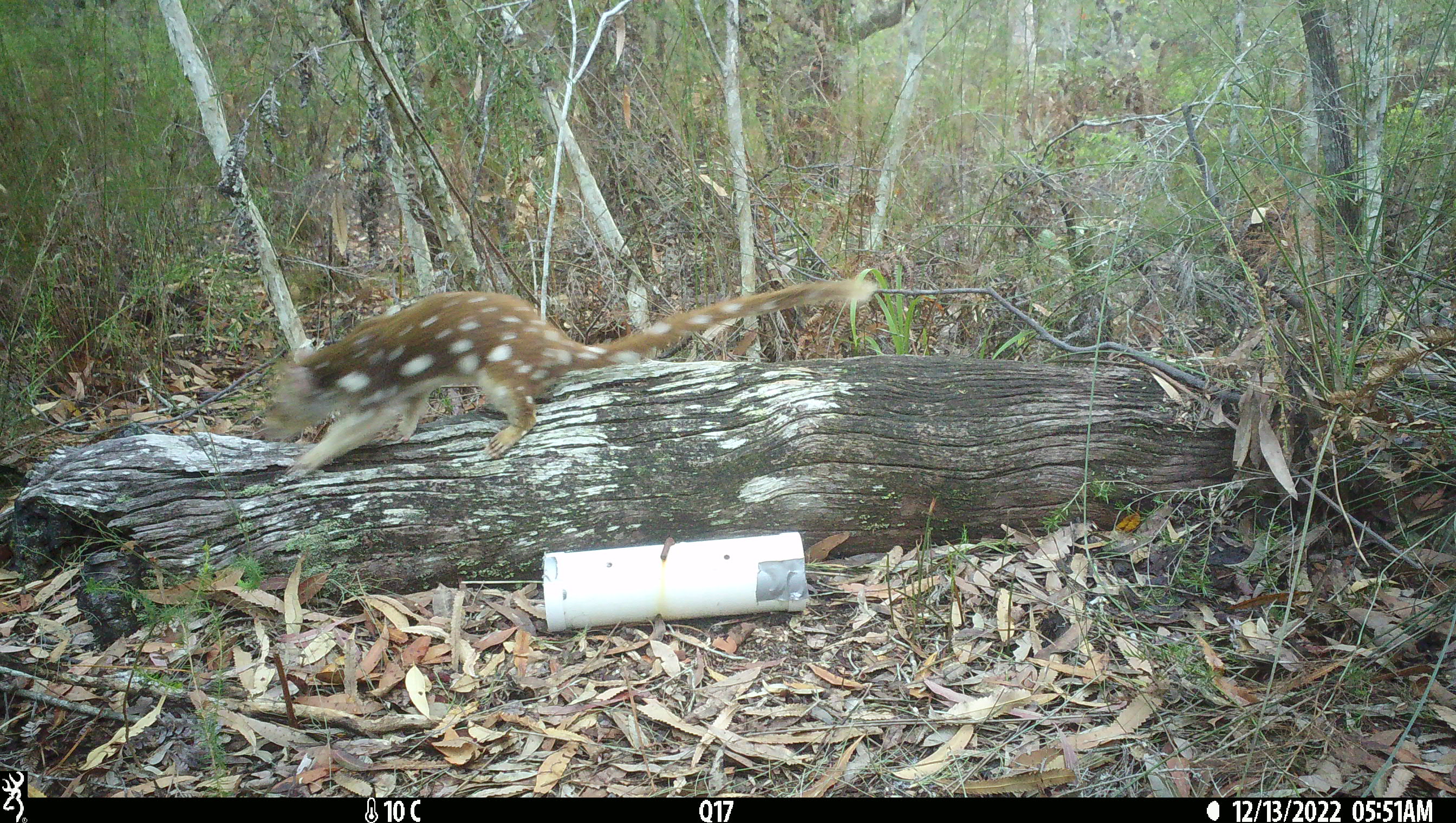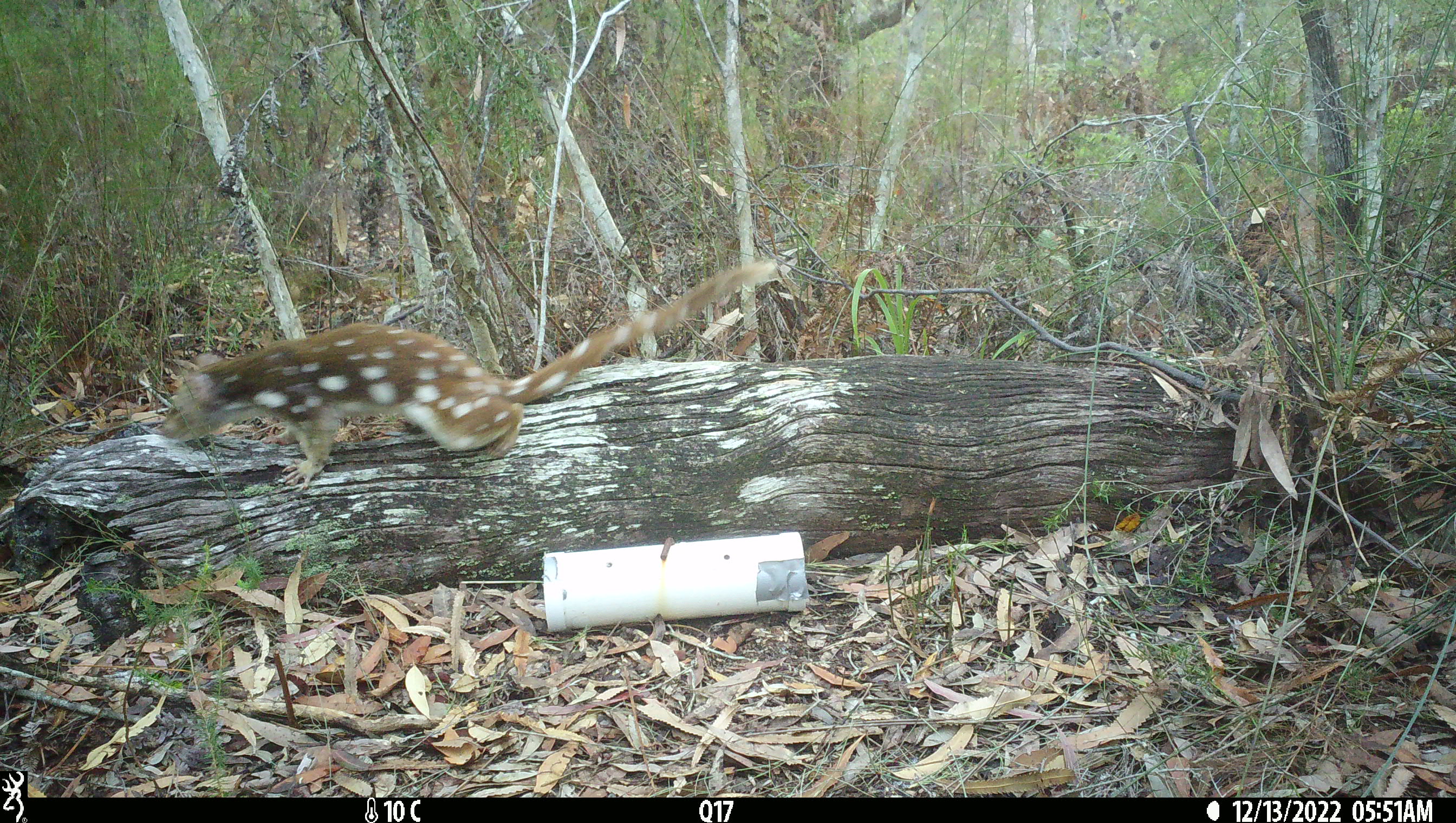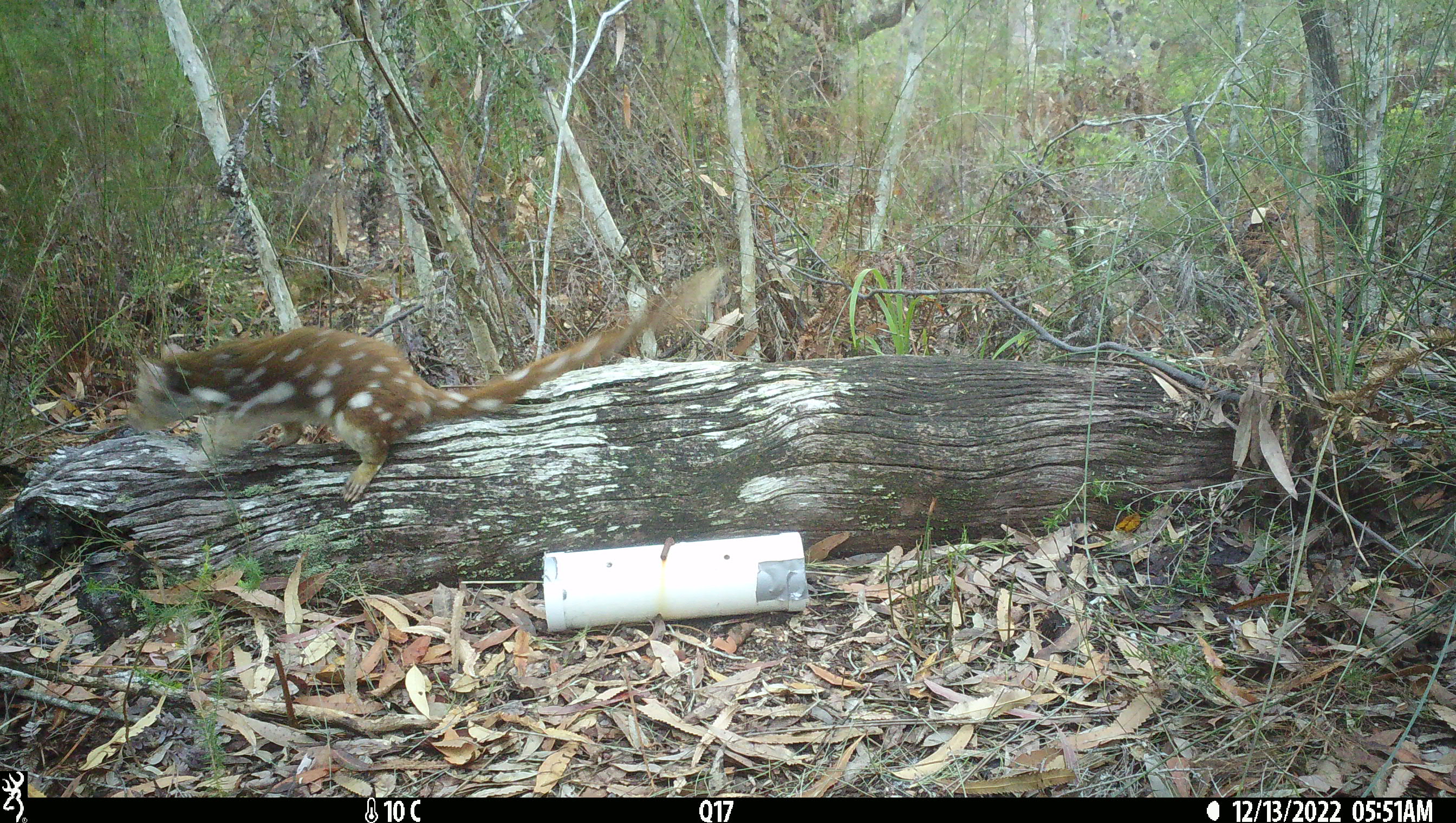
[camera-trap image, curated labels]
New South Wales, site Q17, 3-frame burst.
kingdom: Animalia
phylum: Chordata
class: Mammalia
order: Dasyuromorphia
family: Dasyuridae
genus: Dasyurus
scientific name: Dasyurus maculatus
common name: spotted-tailed quoll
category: quoll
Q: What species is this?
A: Quoll (spotted-tailed quoll) (Dasyurus maculatus).